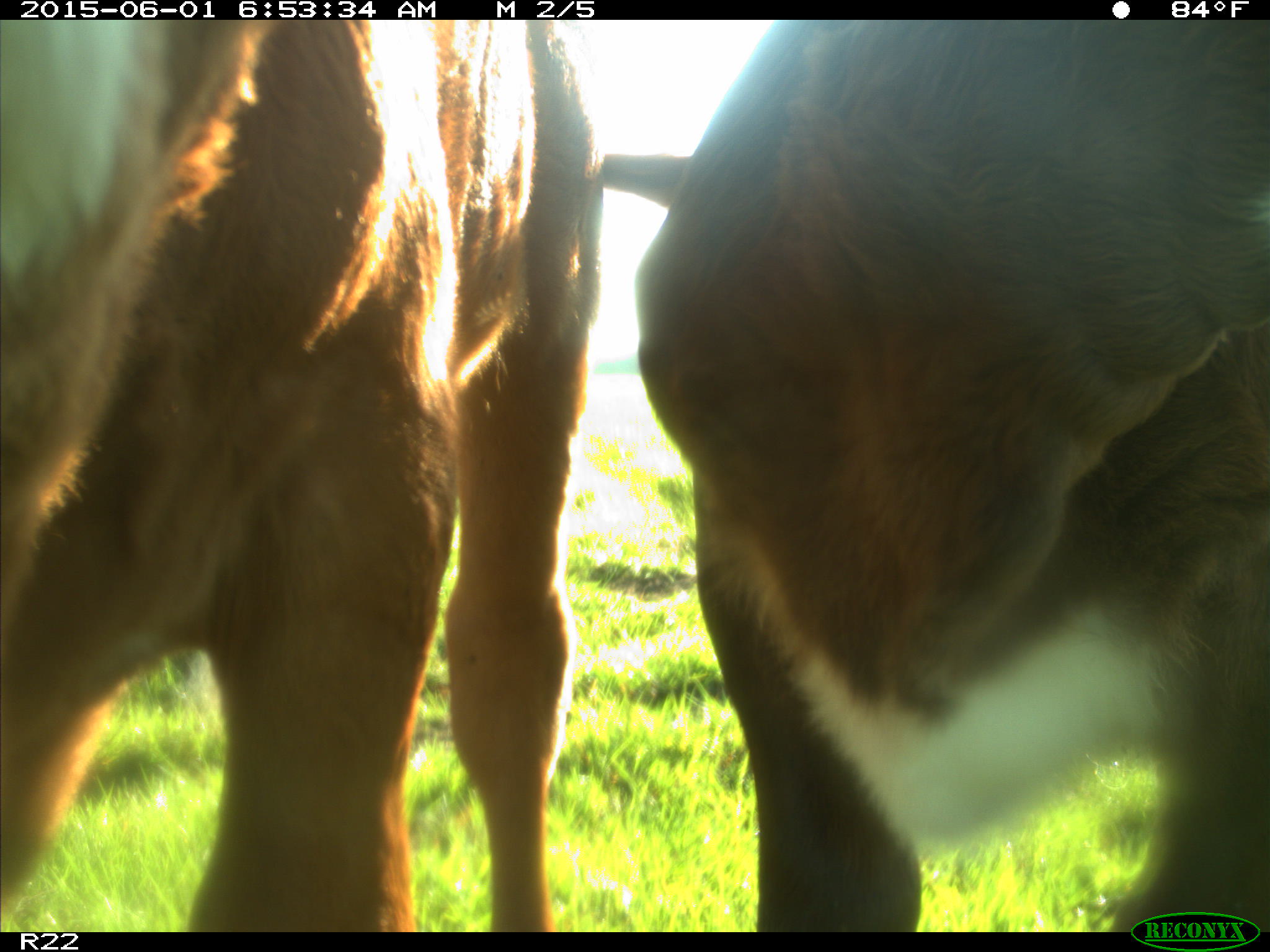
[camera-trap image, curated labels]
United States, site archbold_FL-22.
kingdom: Animalia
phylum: Chordata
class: Mammalia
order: Artiodactyla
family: Bovidae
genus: Bos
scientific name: Bos taurus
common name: domestic cow